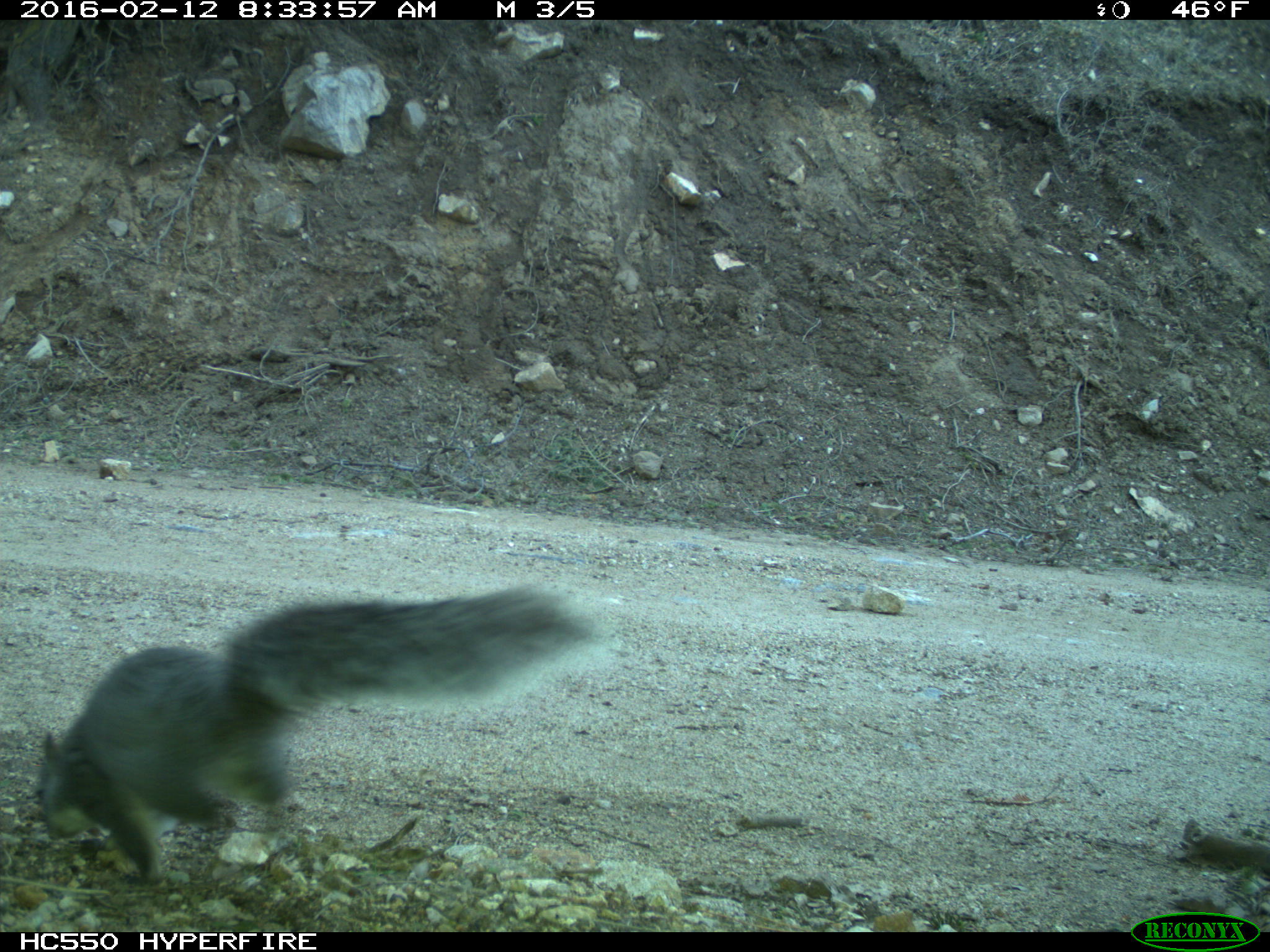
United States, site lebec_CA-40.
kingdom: Animalia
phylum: Chordata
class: Mammalia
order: Rodentia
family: Sciuridae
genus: Sciurus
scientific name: Sciurus carolinensis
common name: eastern gray squirrel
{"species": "Sciurus carolinensis (eastern gray squirrel)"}